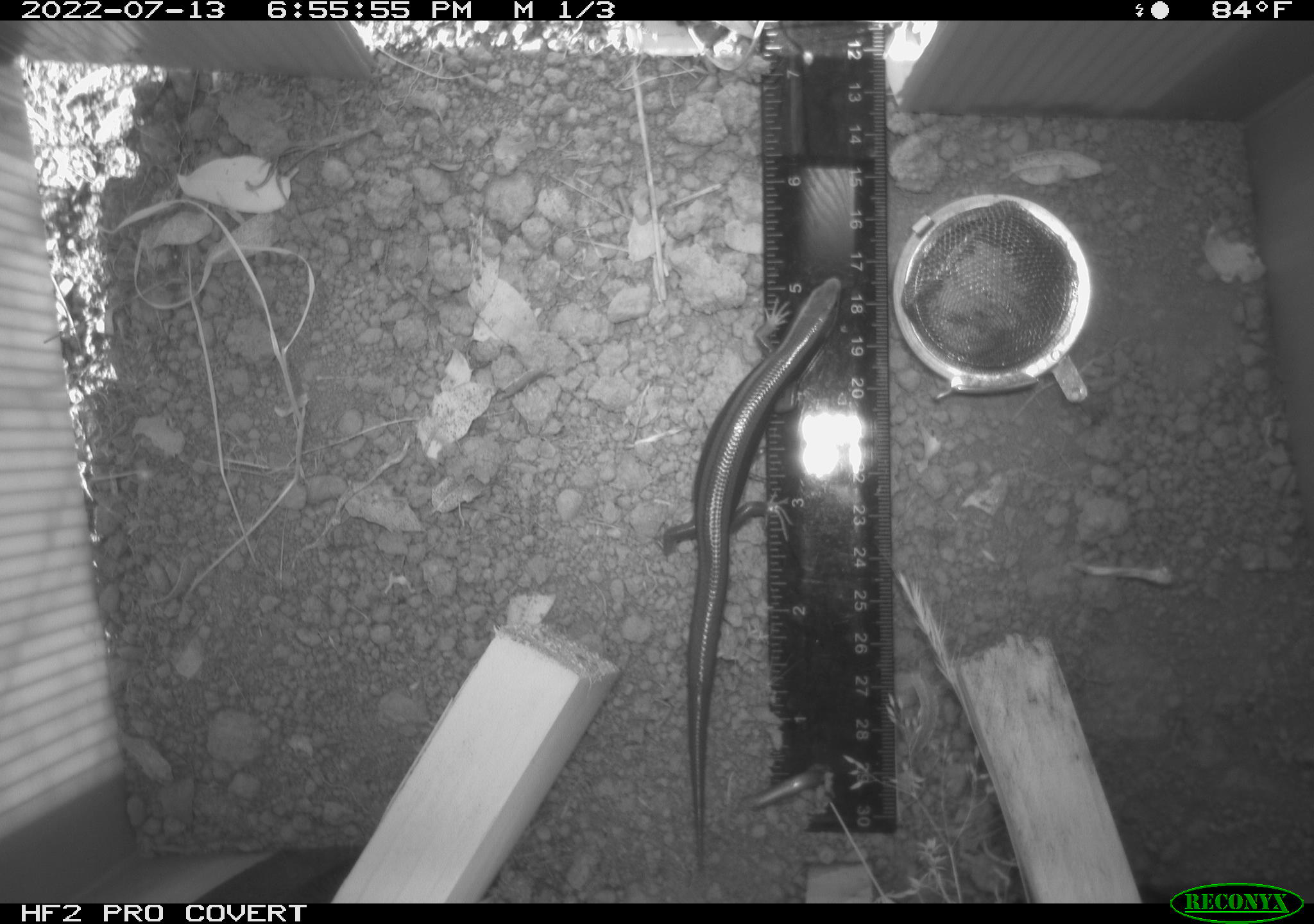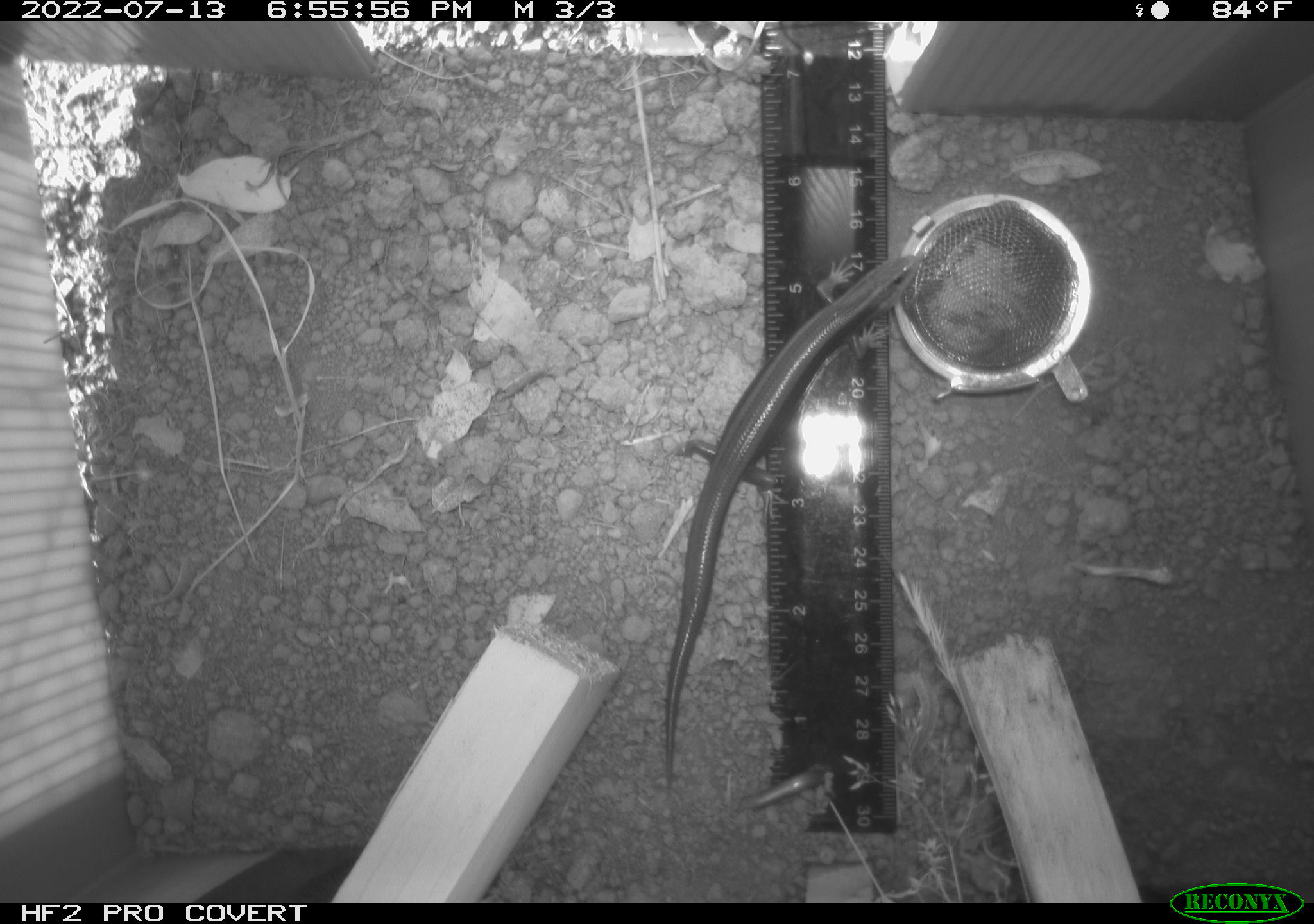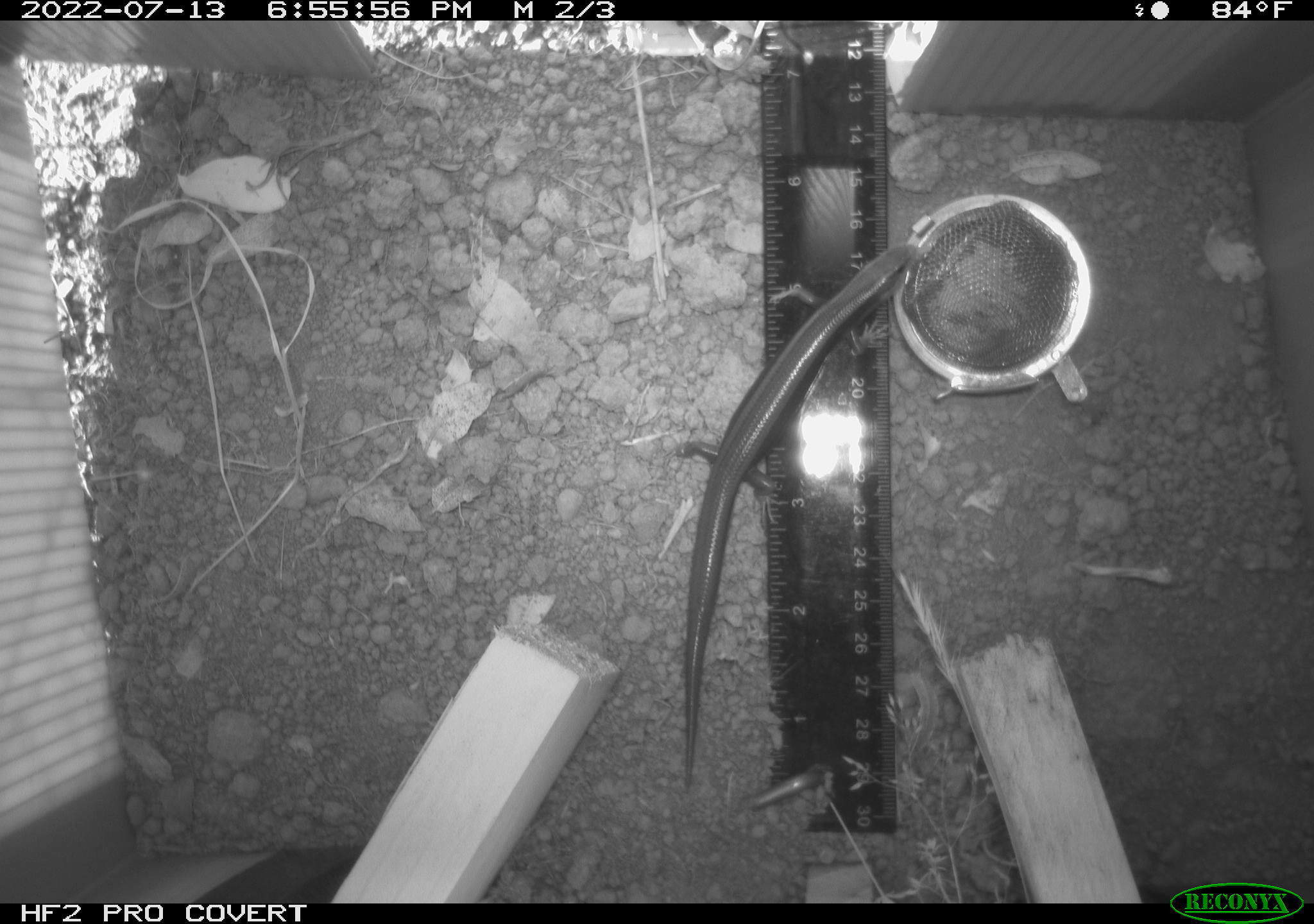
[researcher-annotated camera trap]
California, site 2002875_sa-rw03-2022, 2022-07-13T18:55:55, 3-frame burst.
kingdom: Animalia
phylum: Chordata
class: Reptilia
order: Squamata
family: Scincidae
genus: Plestiodon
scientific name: Plestiodon skiltonianus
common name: western skink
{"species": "western skink (Plestiodon skiltonianus)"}